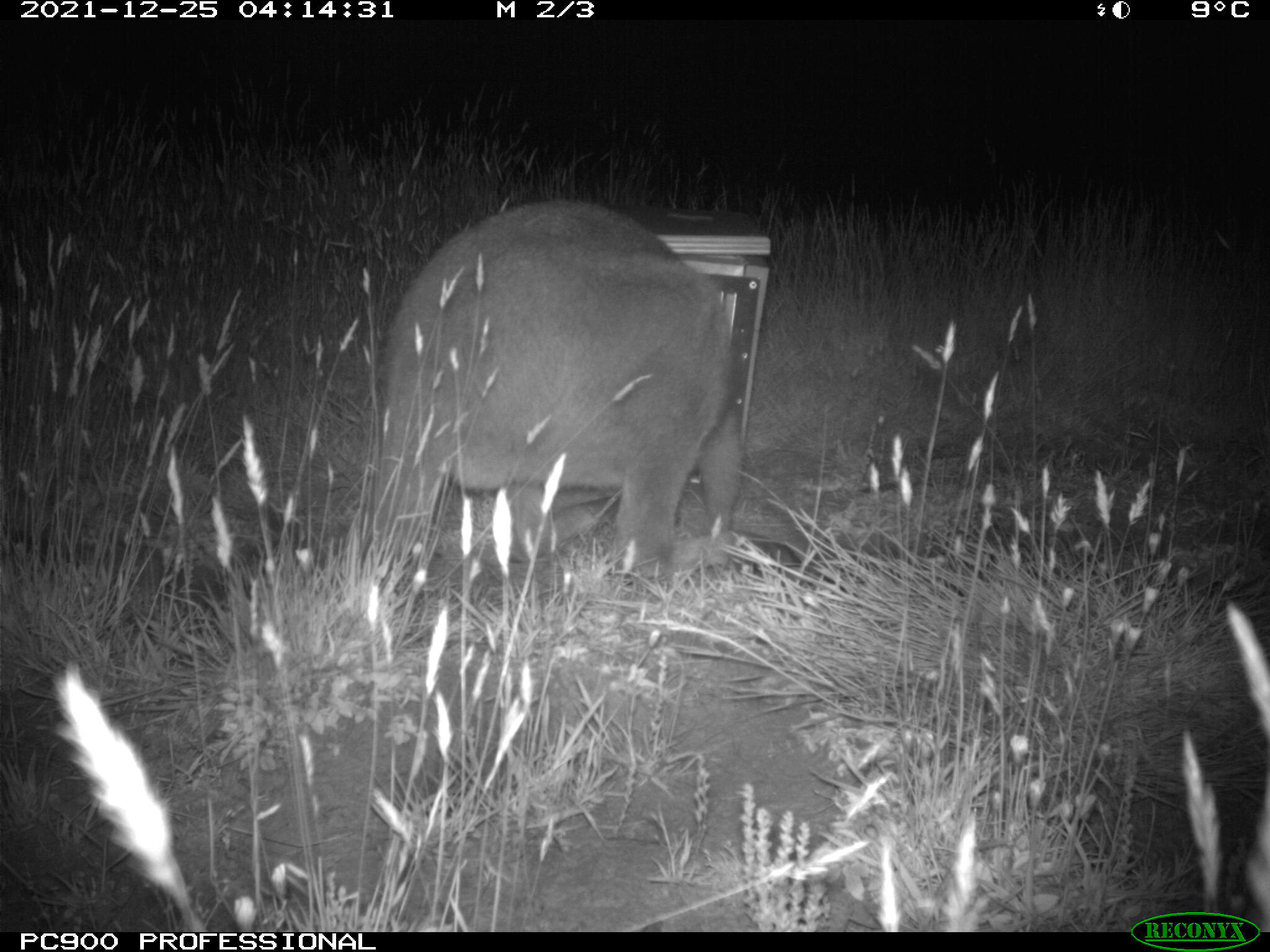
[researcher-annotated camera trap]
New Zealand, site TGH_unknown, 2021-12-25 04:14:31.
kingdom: Animalia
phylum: Chordata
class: Mammalia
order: Diprotodontia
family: Macropodidae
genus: Notamacropus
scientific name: Notamacropus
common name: wallaby